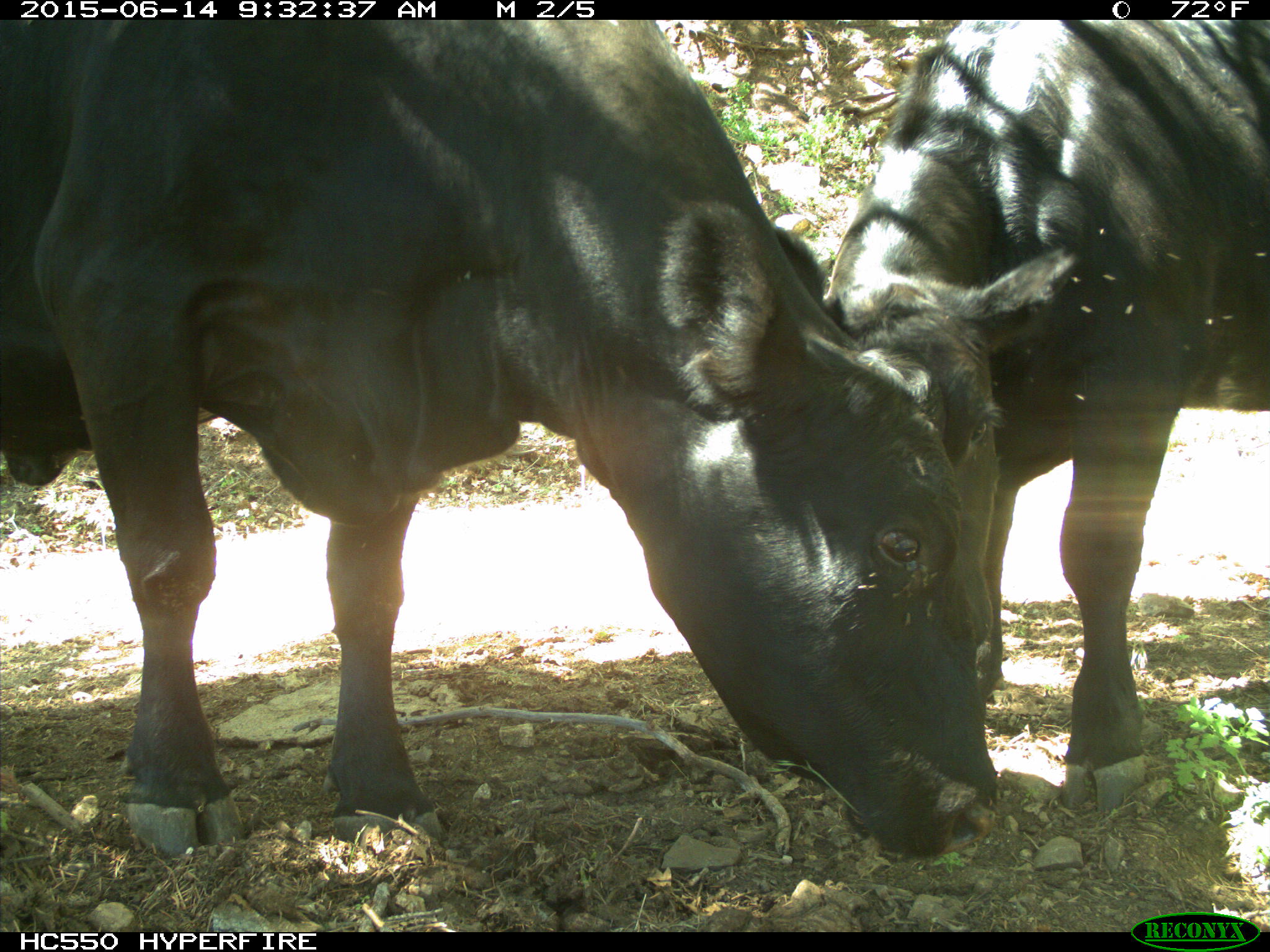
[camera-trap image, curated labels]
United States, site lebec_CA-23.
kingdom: Animalia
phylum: Chordata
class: Mammalia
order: Artiodactyla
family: Bovidae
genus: Bos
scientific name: Bos taurus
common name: domestic cow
Bos taurus (domestic cow).